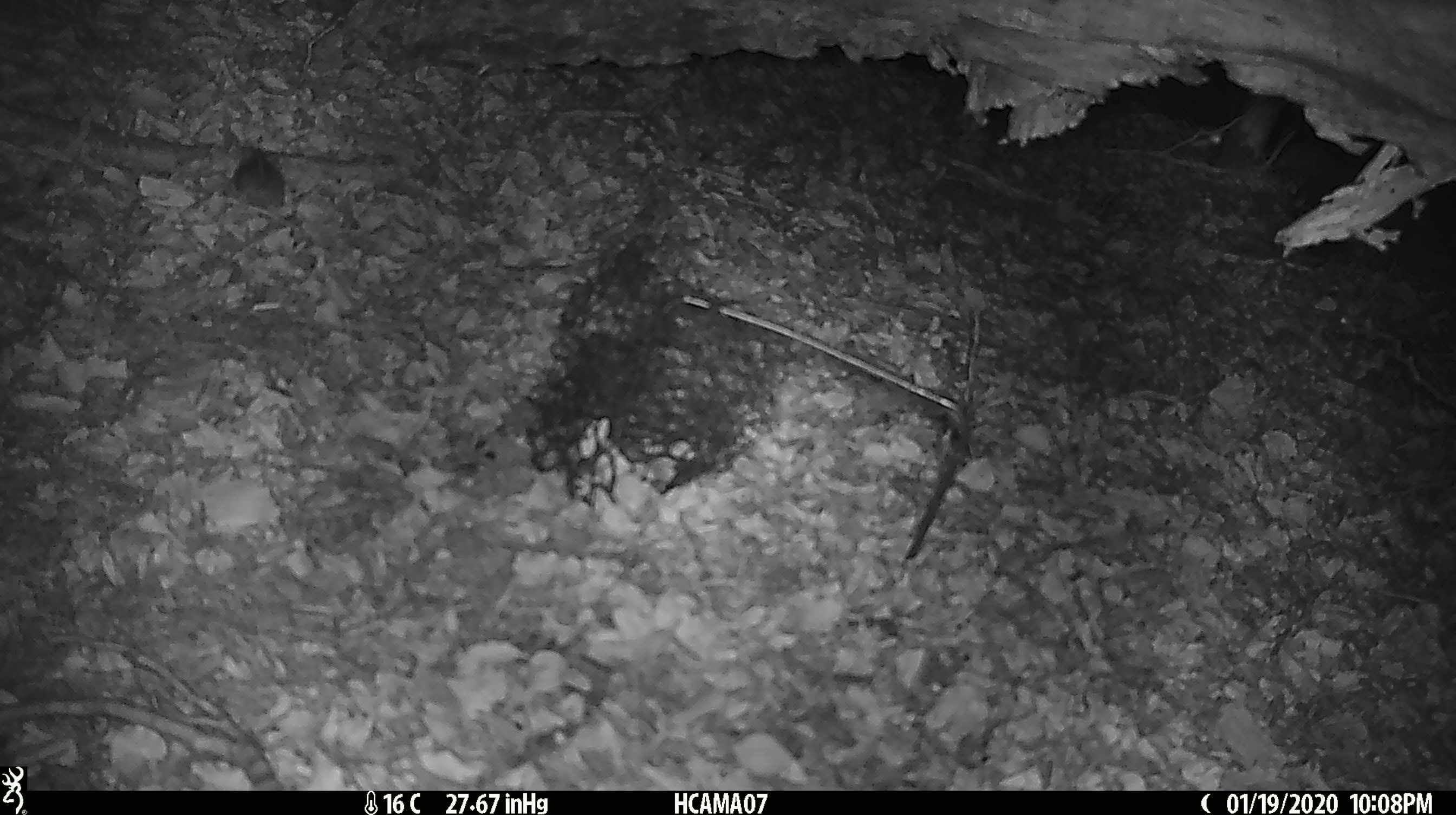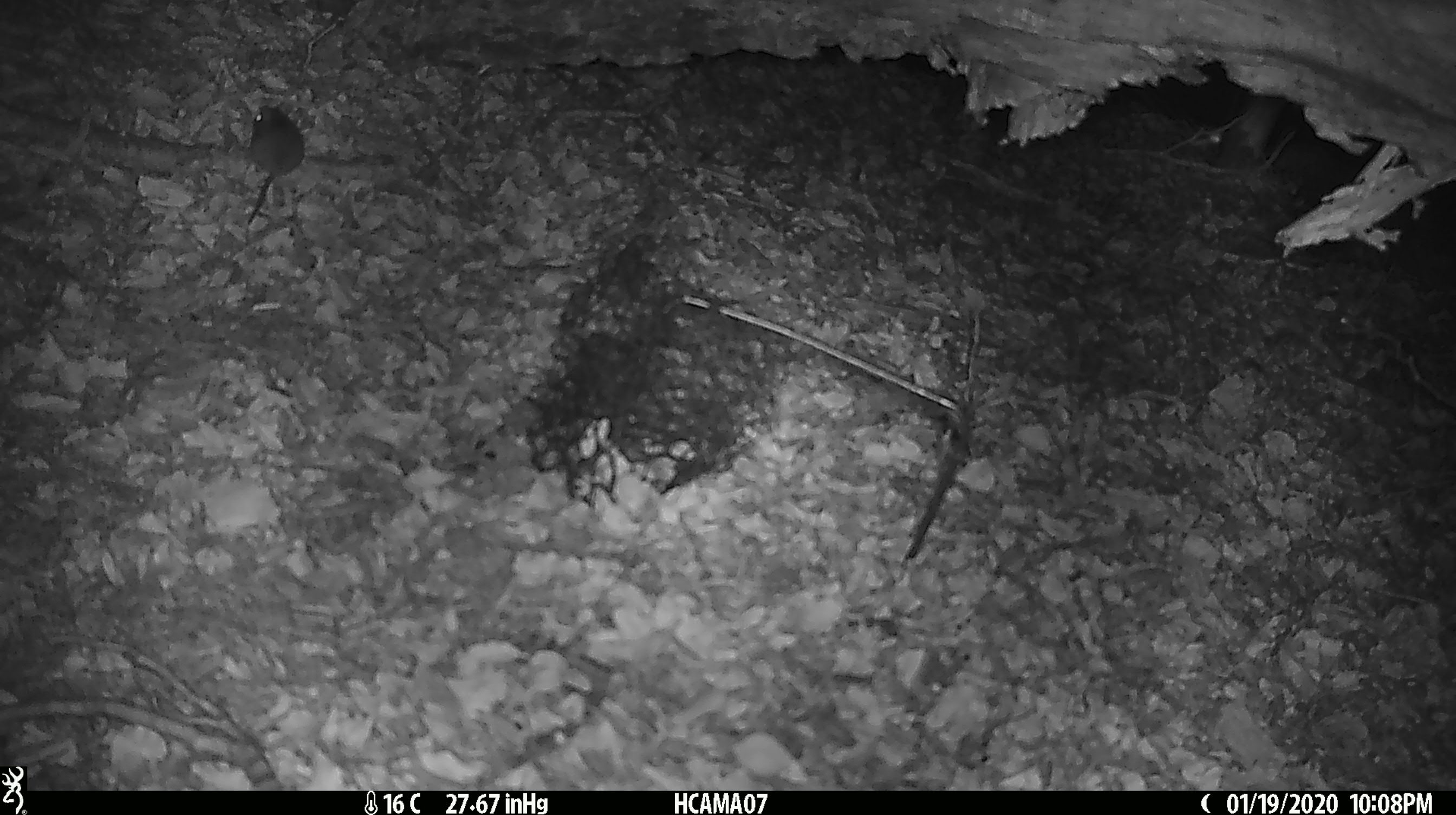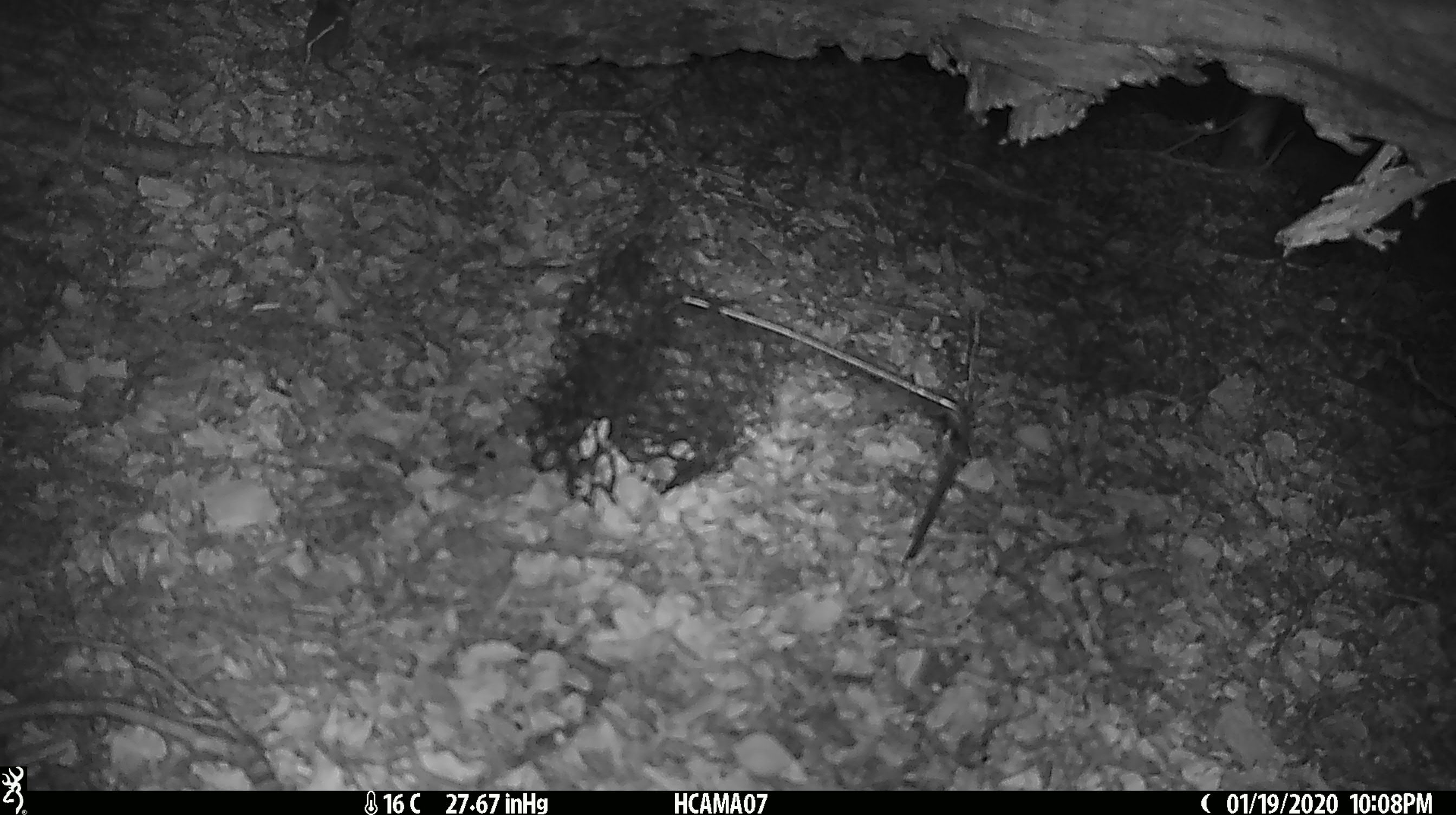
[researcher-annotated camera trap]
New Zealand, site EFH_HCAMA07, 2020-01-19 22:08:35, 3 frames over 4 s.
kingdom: Animalia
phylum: Chordata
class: Mammalia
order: Rodentia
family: Muridae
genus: Mus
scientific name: Mus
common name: mouse